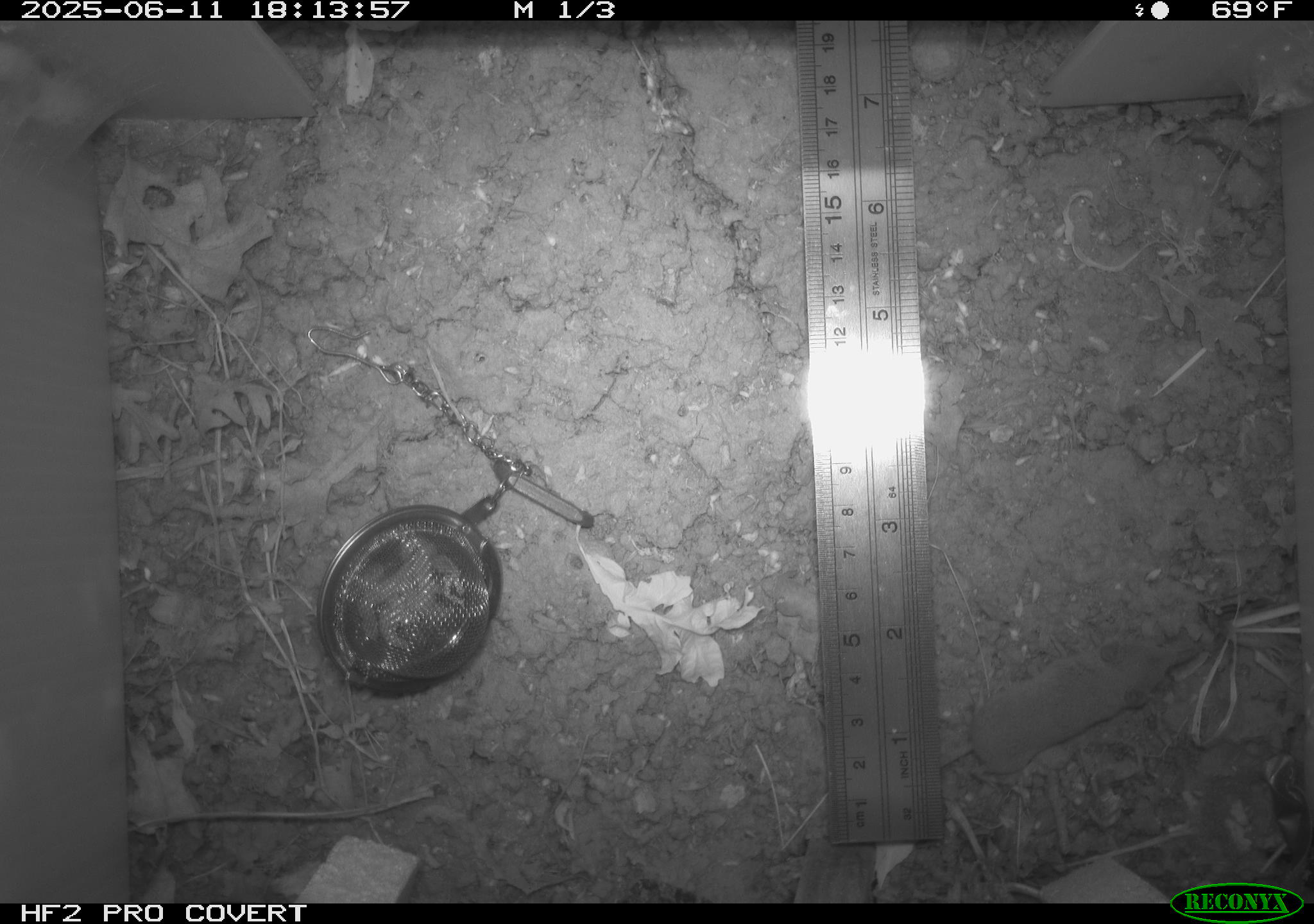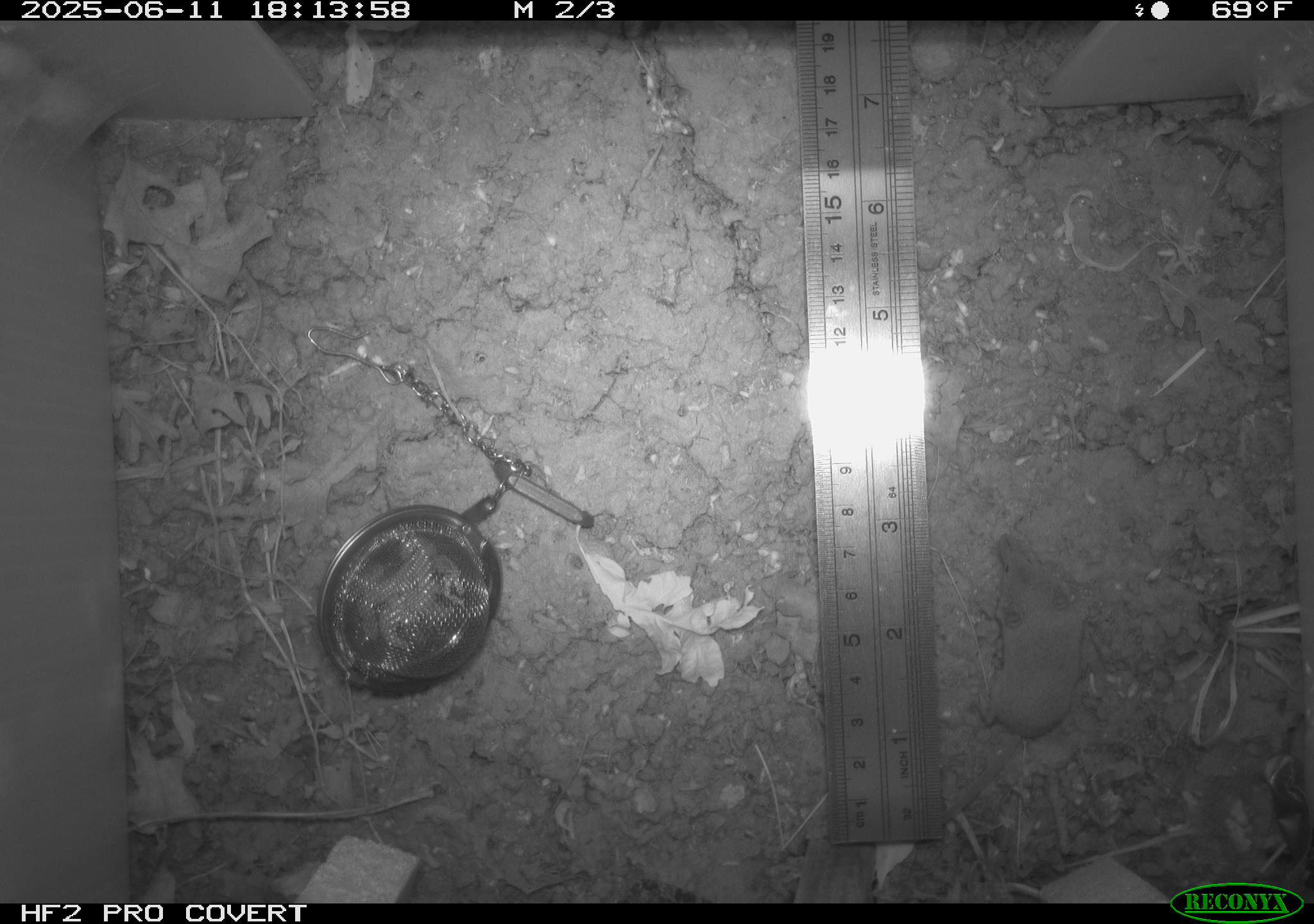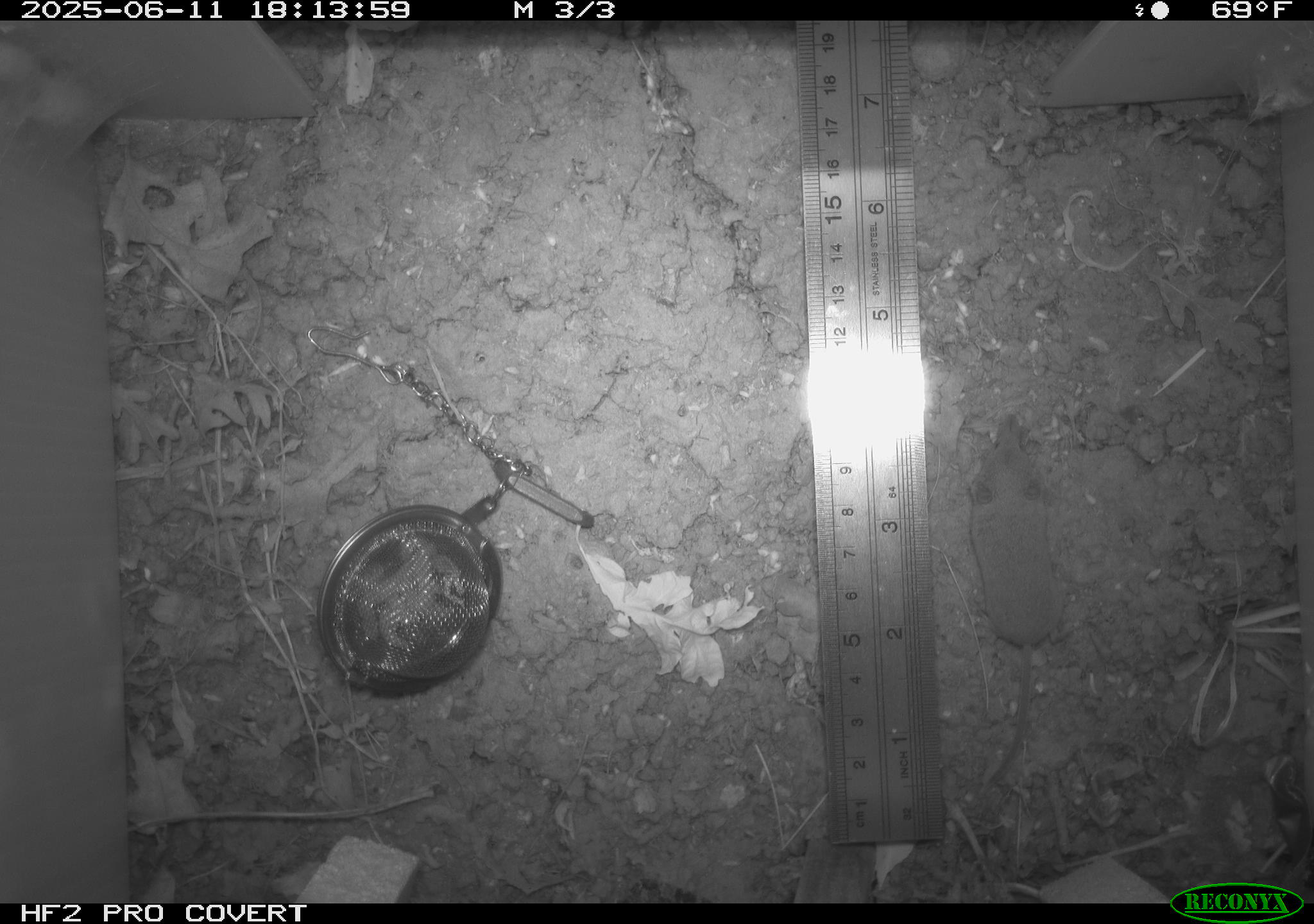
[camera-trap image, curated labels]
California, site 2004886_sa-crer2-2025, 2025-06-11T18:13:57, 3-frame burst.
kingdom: Animalia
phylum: Chordata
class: Mammalia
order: Rodentia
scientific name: Rodentia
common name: rodent